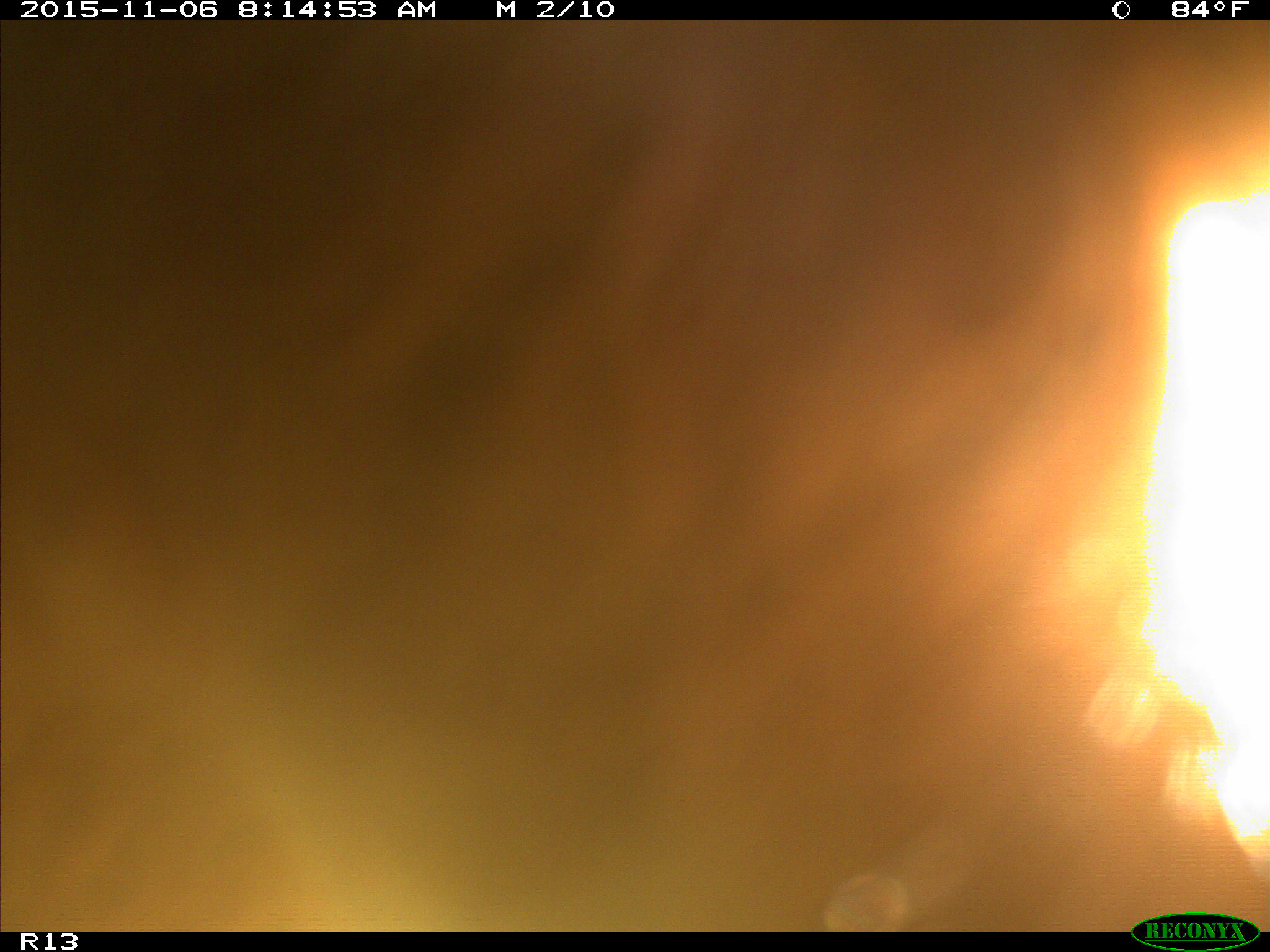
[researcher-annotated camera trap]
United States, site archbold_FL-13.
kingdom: Animalia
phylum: Chordata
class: Mammalia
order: Artiodactyla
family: Bovidae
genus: Bos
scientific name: Bos taurus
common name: domestic cow